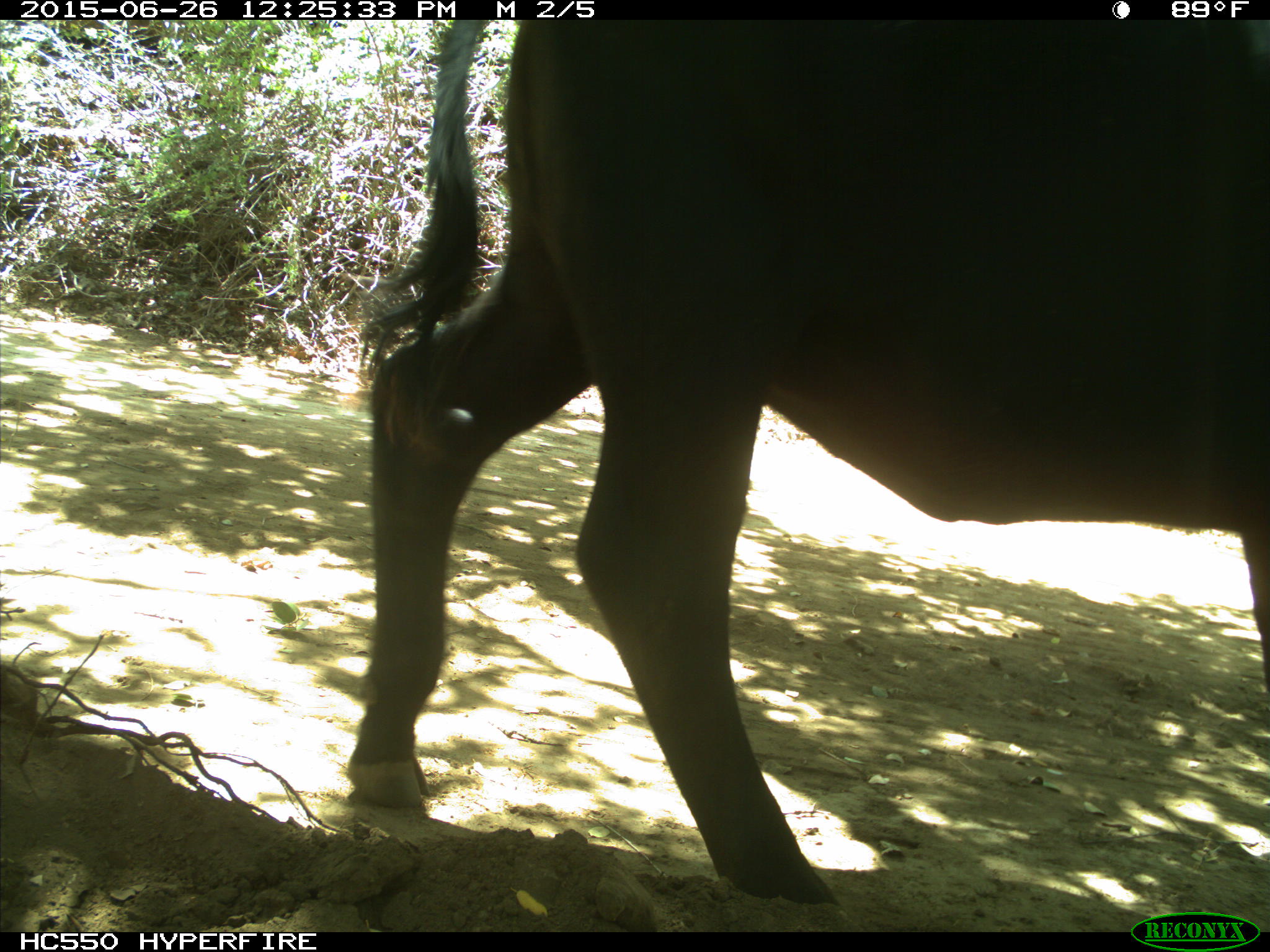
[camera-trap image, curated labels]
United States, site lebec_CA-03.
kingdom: Animalia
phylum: Chordata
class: Mammalia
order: Artiodactyla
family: Bovidae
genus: Bos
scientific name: Bos taurus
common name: domestic cow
Bos taurus (domestic cow).